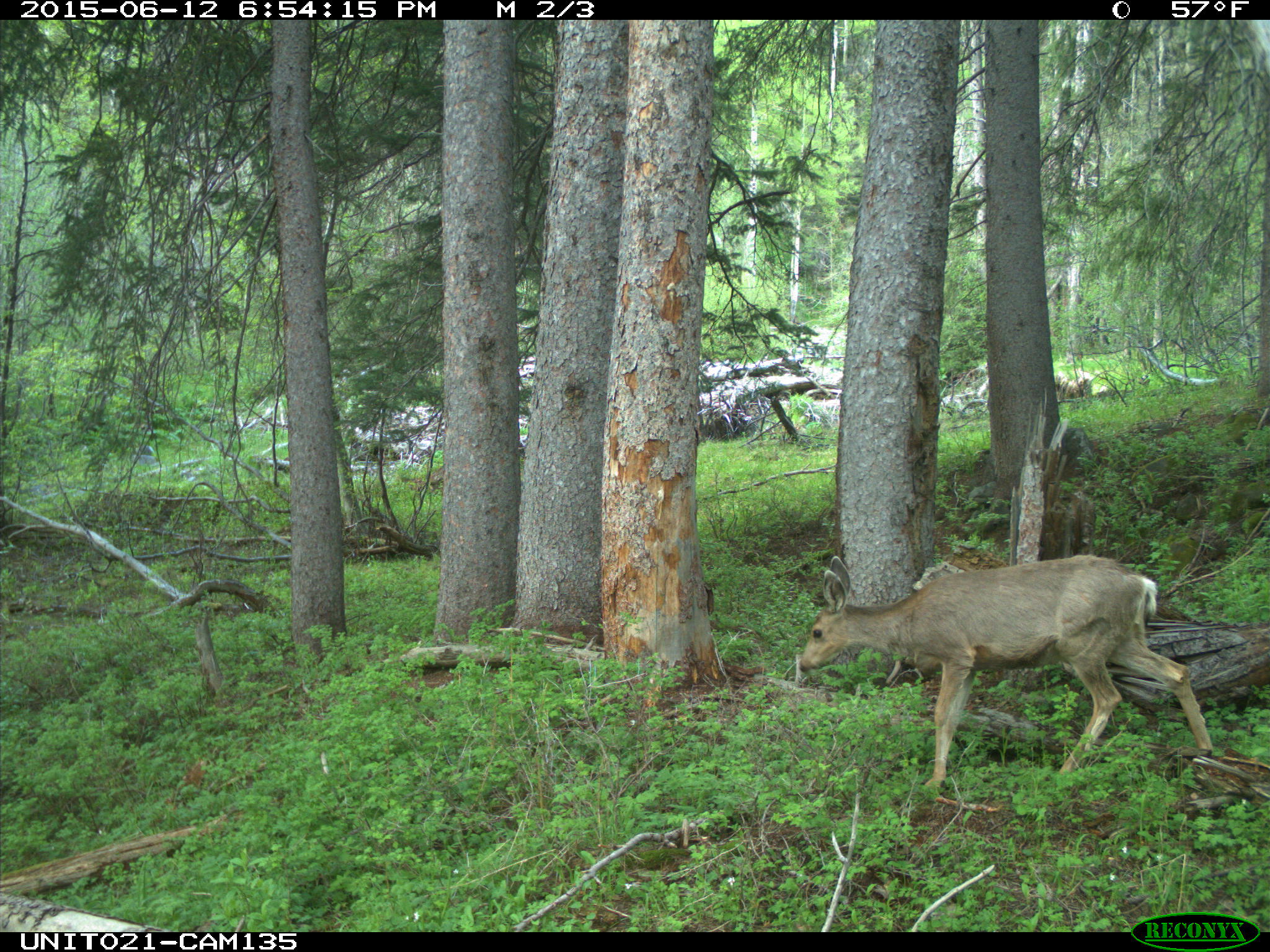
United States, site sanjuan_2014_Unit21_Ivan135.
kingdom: Animalia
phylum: Chordata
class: Mammalia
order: Artiodactyla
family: Cervidae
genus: Odocoileus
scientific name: Odocoileus hemionus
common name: mule deer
Odocoileus hemionus (mule deer).